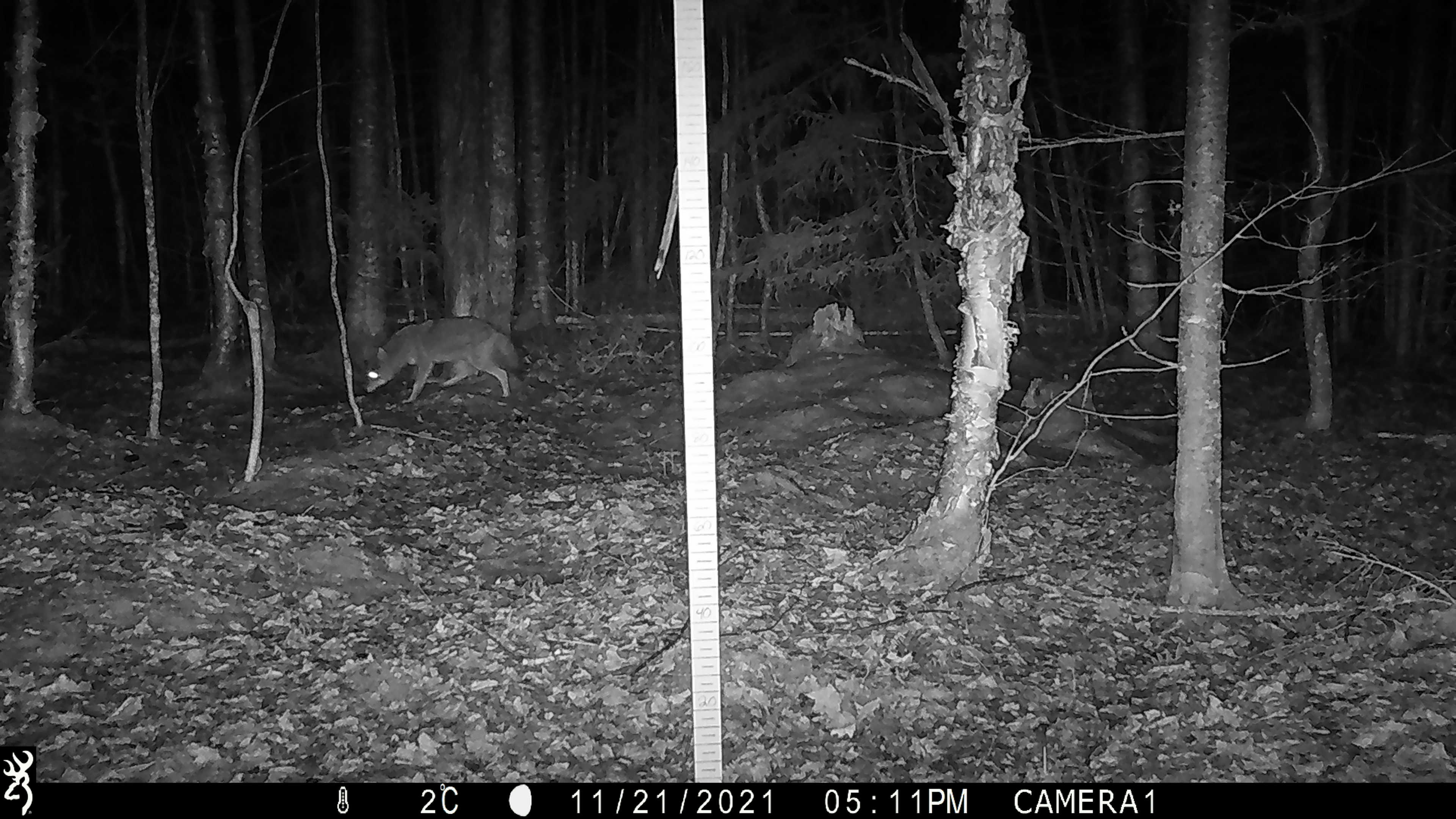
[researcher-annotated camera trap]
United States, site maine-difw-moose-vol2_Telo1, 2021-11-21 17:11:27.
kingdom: Animalia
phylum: Chordata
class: Mammalia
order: Carnivora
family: Canidae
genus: Canis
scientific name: Canis latrans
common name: coyote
Coyote (Canis latrans).